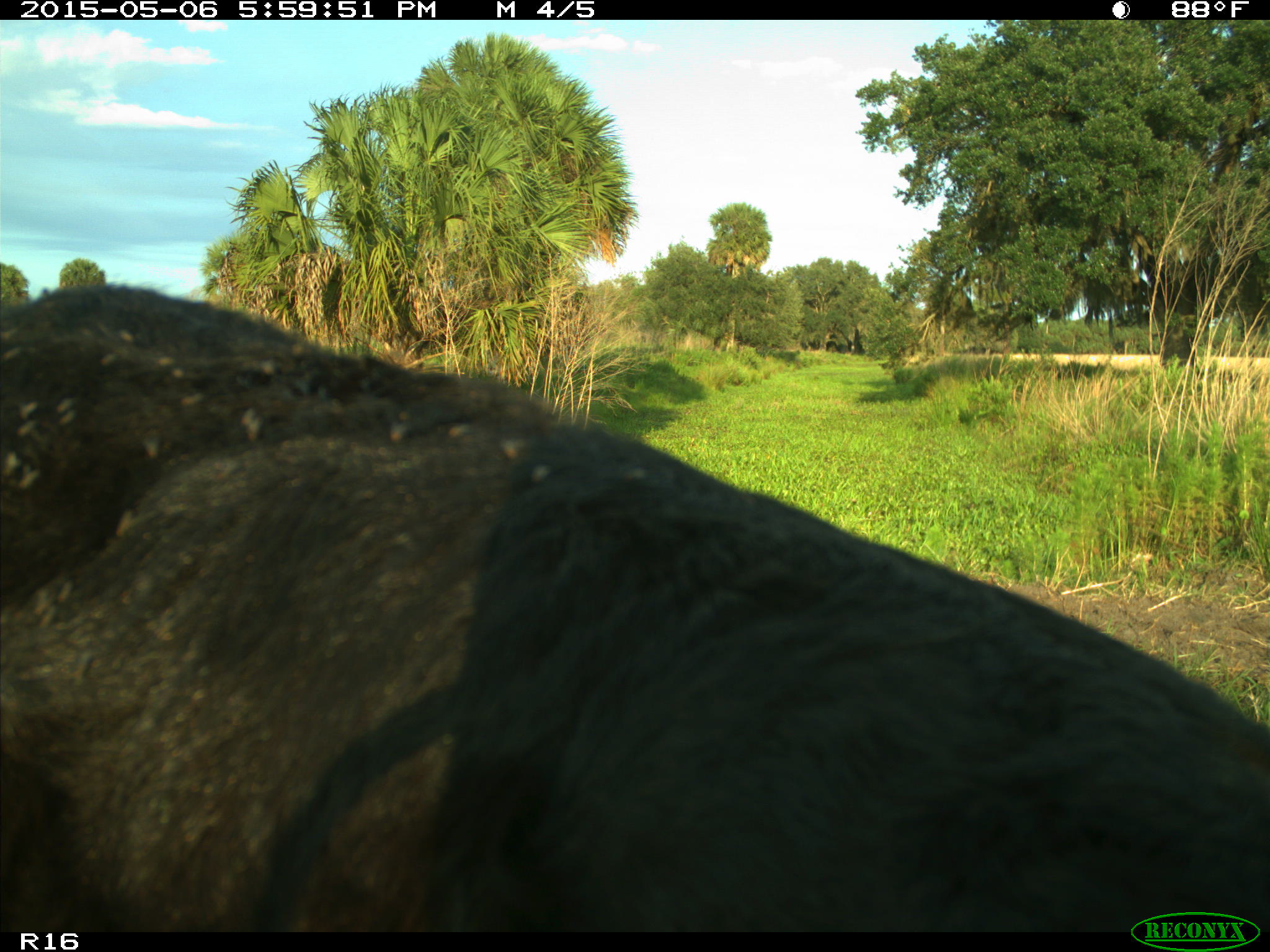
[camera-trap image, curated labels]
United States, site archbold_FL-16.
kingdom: Animalia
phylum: Chordata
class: Mammalia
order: Artiodactyla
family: Bovidae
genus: Bos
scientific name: Bos taurus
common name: domestic cow